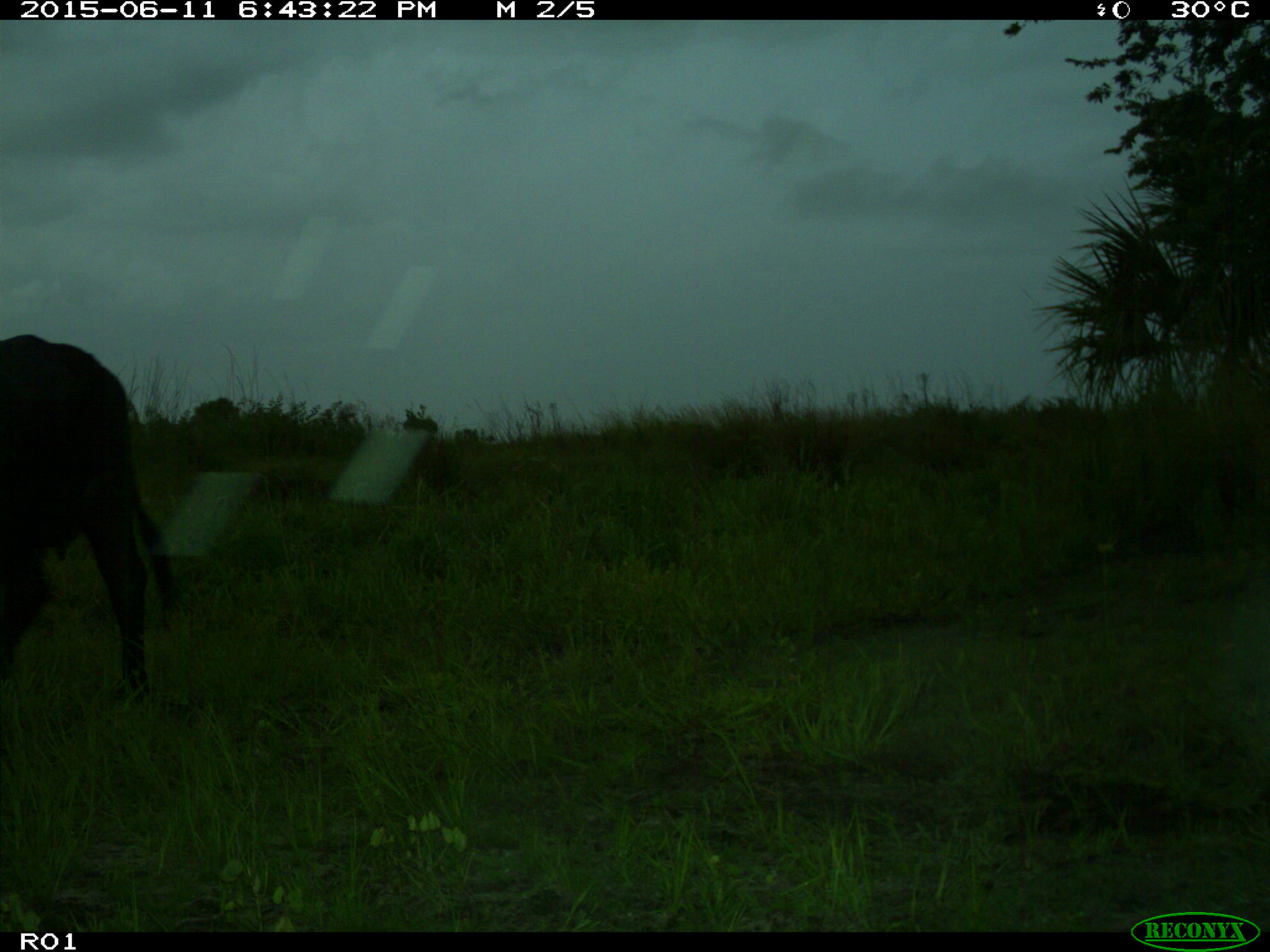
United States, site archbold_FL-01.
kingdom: Animalia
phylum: Chordata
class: Mammalia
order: Artiodactyla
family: Bovidae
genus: Bos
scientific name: Bos taurus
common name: domestic cow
Bos taurus (domestic cow).